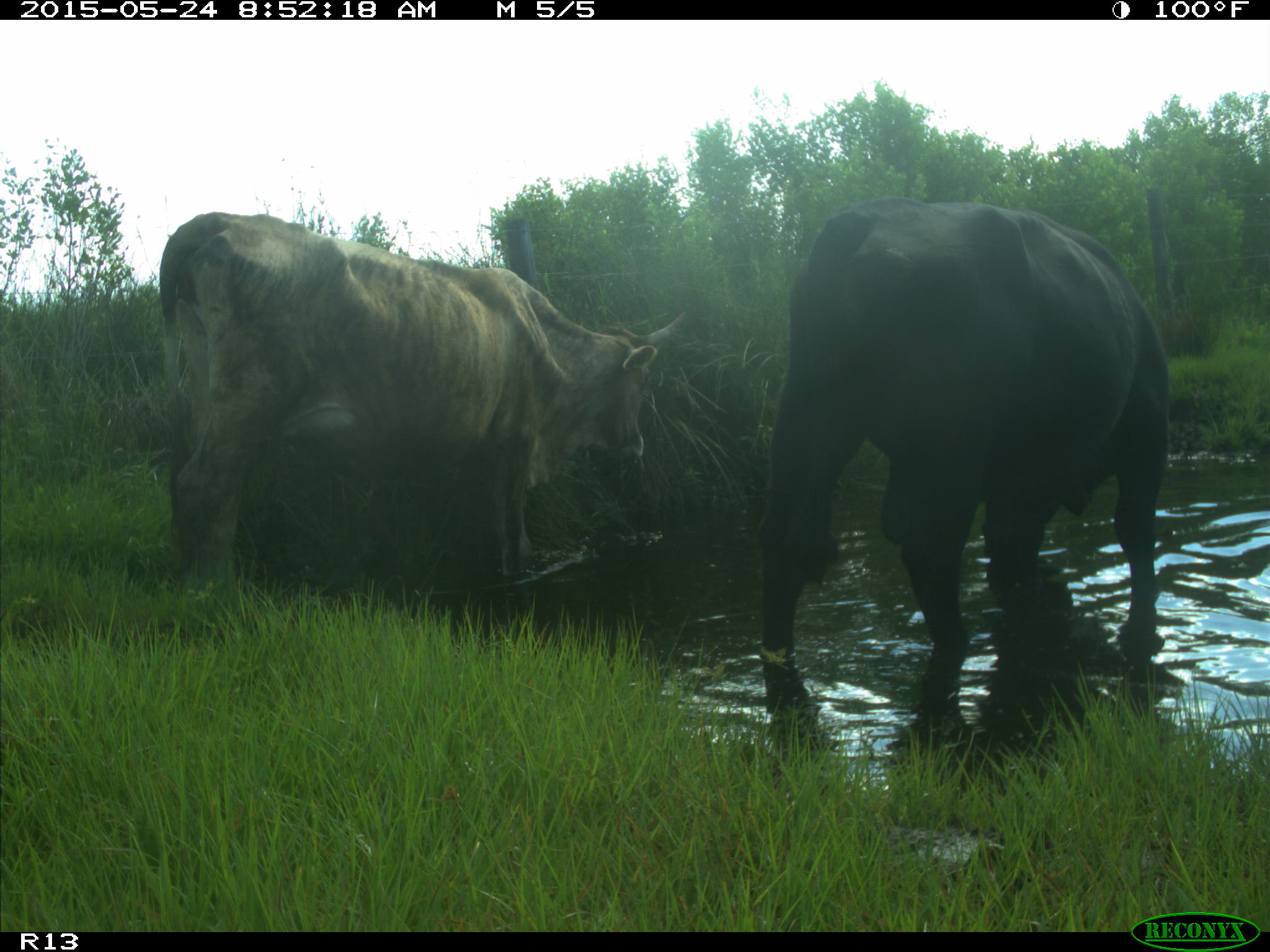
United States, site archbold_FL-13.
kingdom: Animalia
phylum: Chordata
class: Mammalia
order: Artiodactyla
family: Bovidae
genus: Bos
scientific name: Bos taurus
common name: domestic cow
Bos taurus (domestic cow).